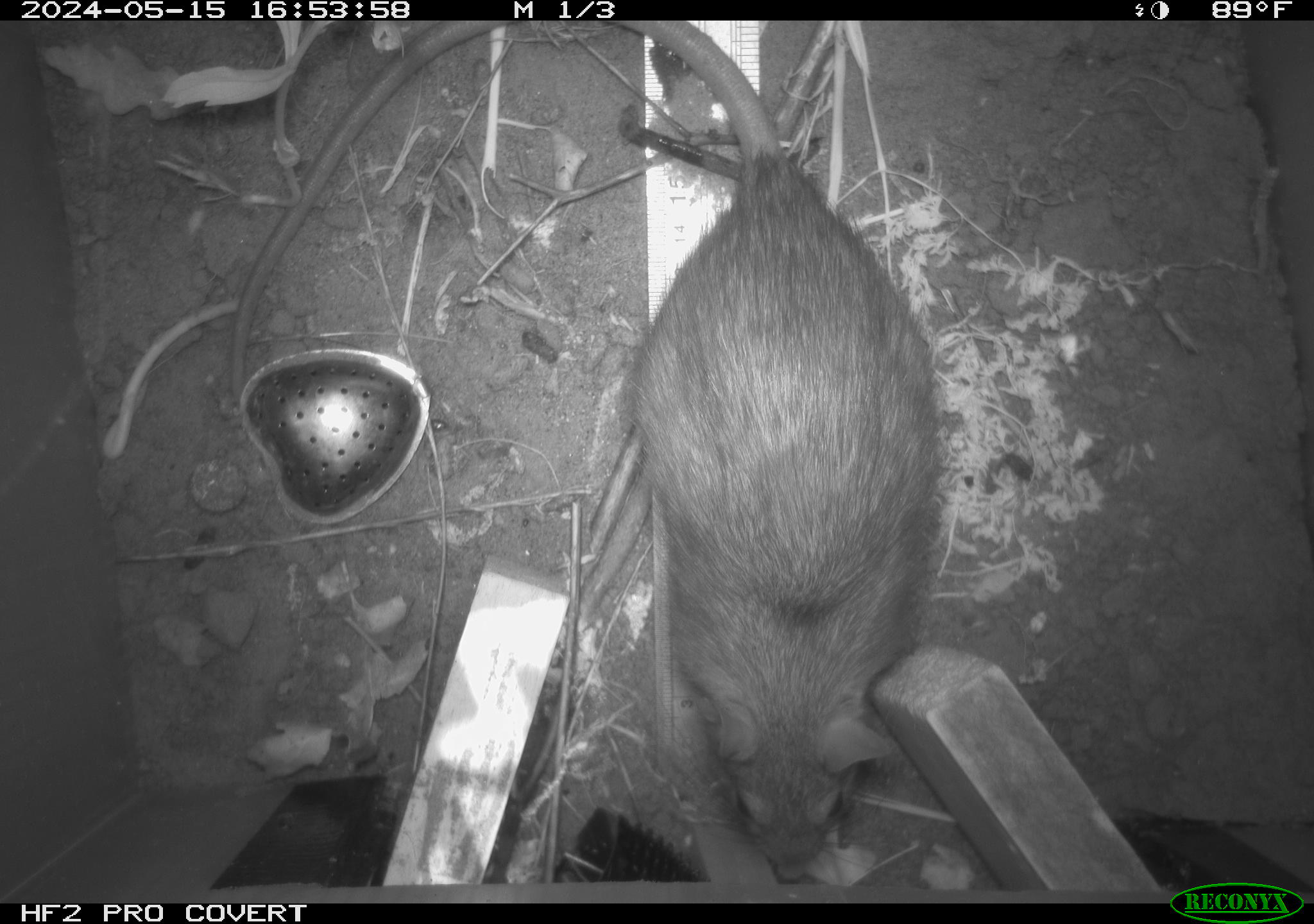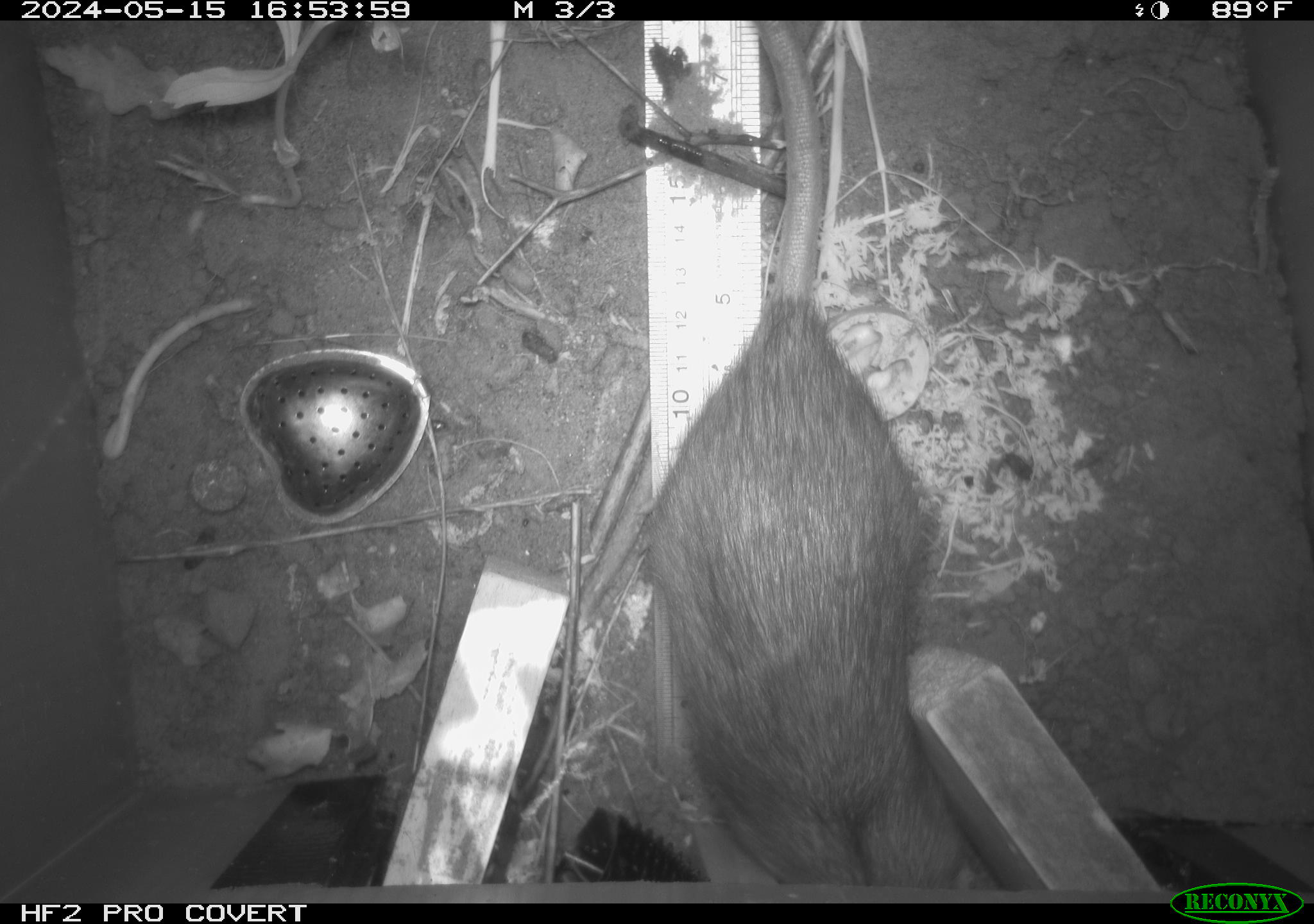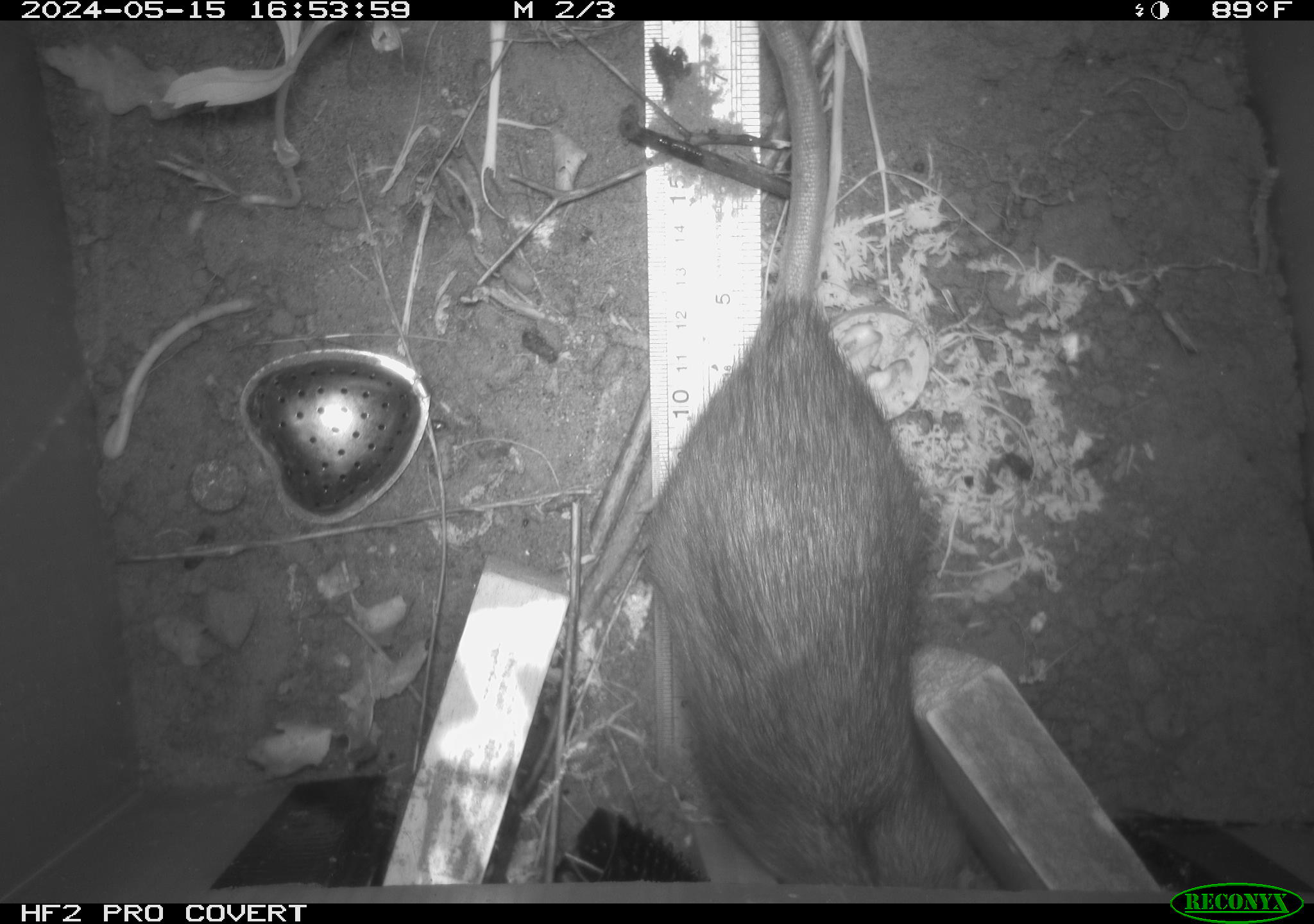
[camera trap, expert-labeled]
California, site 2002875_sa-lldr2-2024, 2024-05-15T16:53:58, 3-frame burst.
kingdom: Animalia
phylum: Chordata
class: Mammalia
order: Rodentia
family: Muridae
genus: Rattus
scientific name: Rattus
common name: rat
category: rattus species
Rattus species (rat) (Rattus).